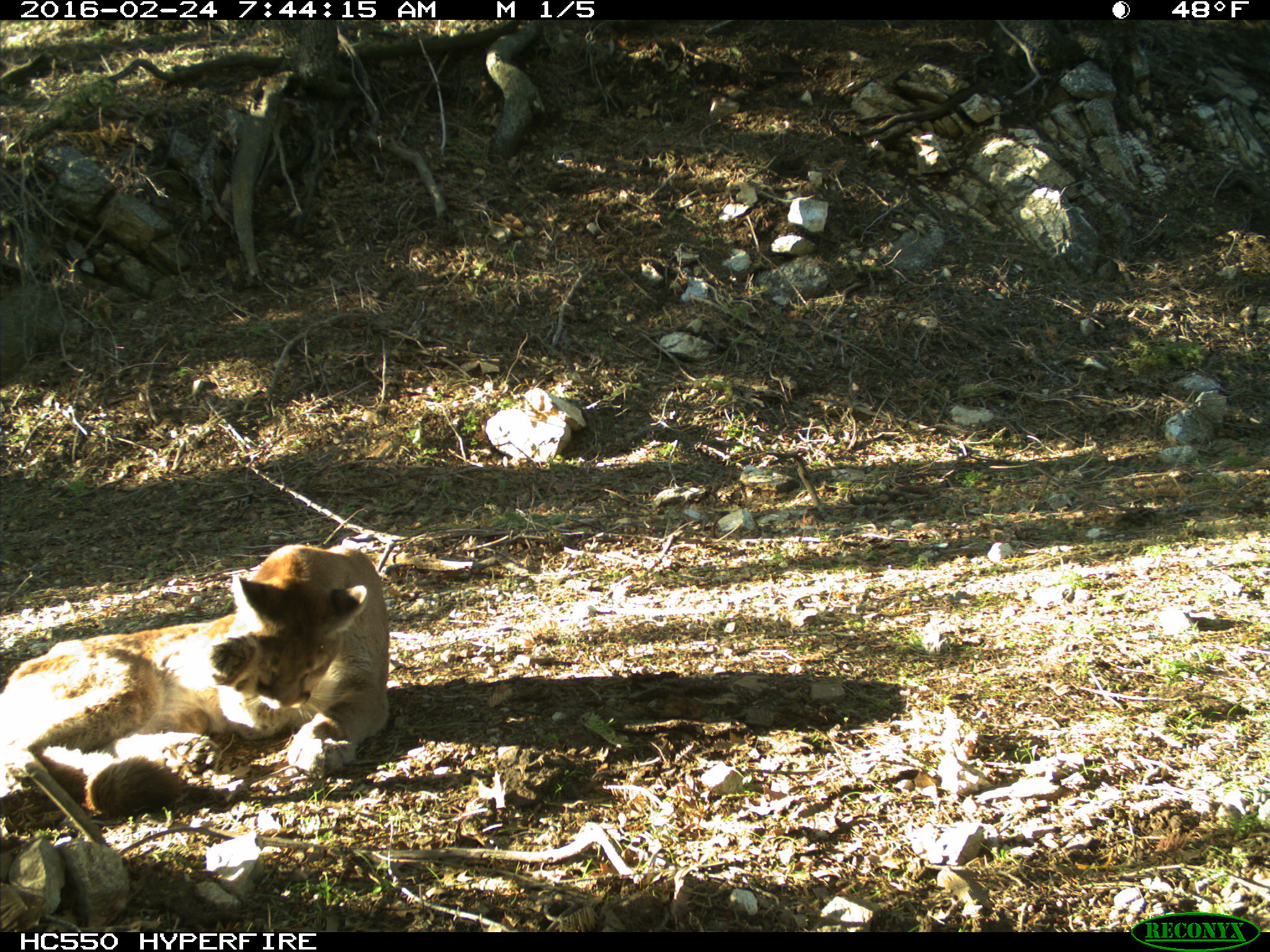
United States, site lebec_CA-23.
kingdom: Animalia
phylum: Chordata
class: Mammalia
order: Carnivora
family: Felidae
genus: Puma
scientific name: Puma concolor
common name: mountain lion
Puma concolor (mountain lion).